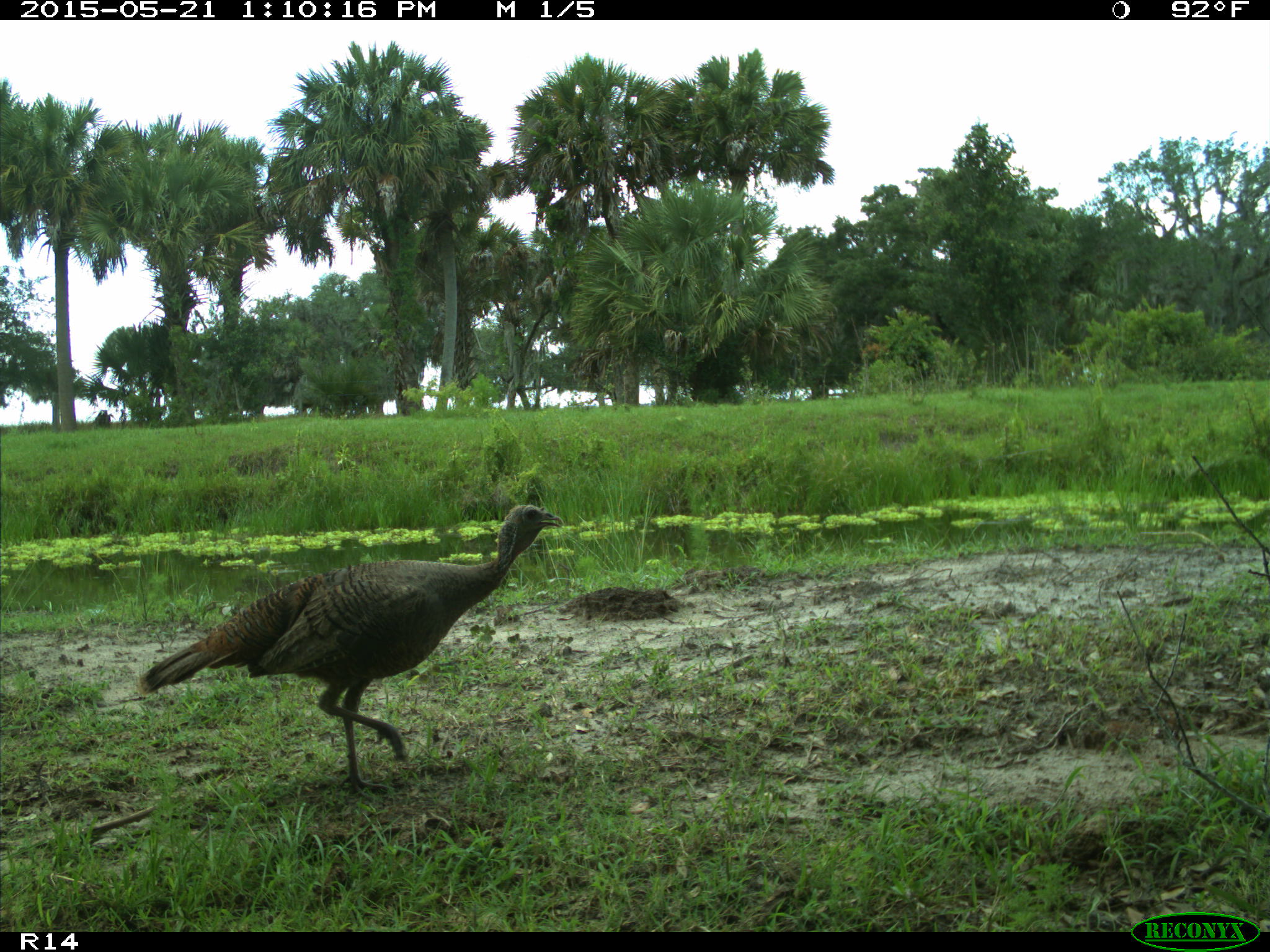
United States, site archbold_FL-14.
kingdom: Animalia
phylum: Chordata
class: Aves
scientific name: Aves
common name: birds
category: unidentified bird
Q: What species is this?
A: Unidentified bird (birds) (Aves).